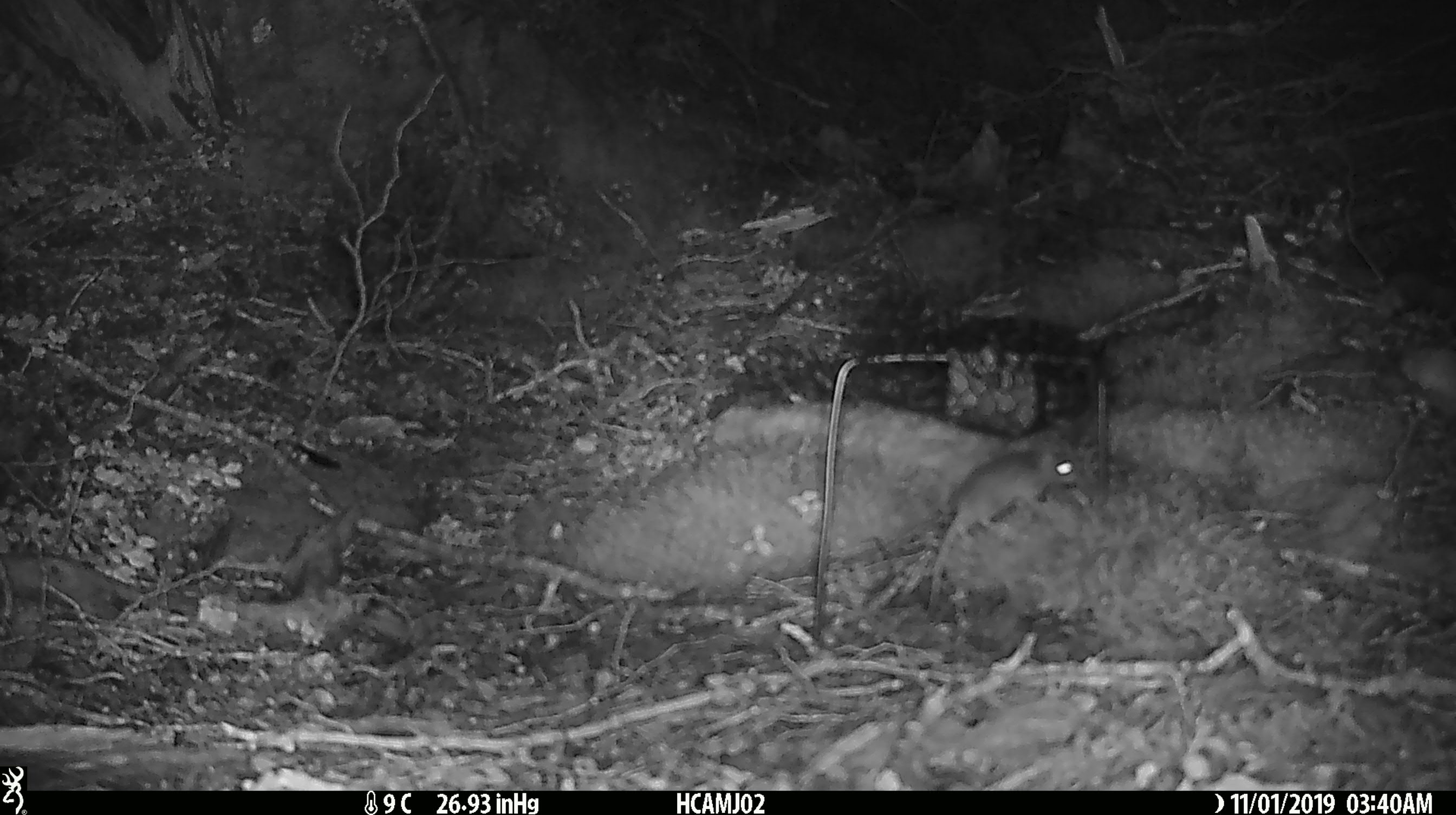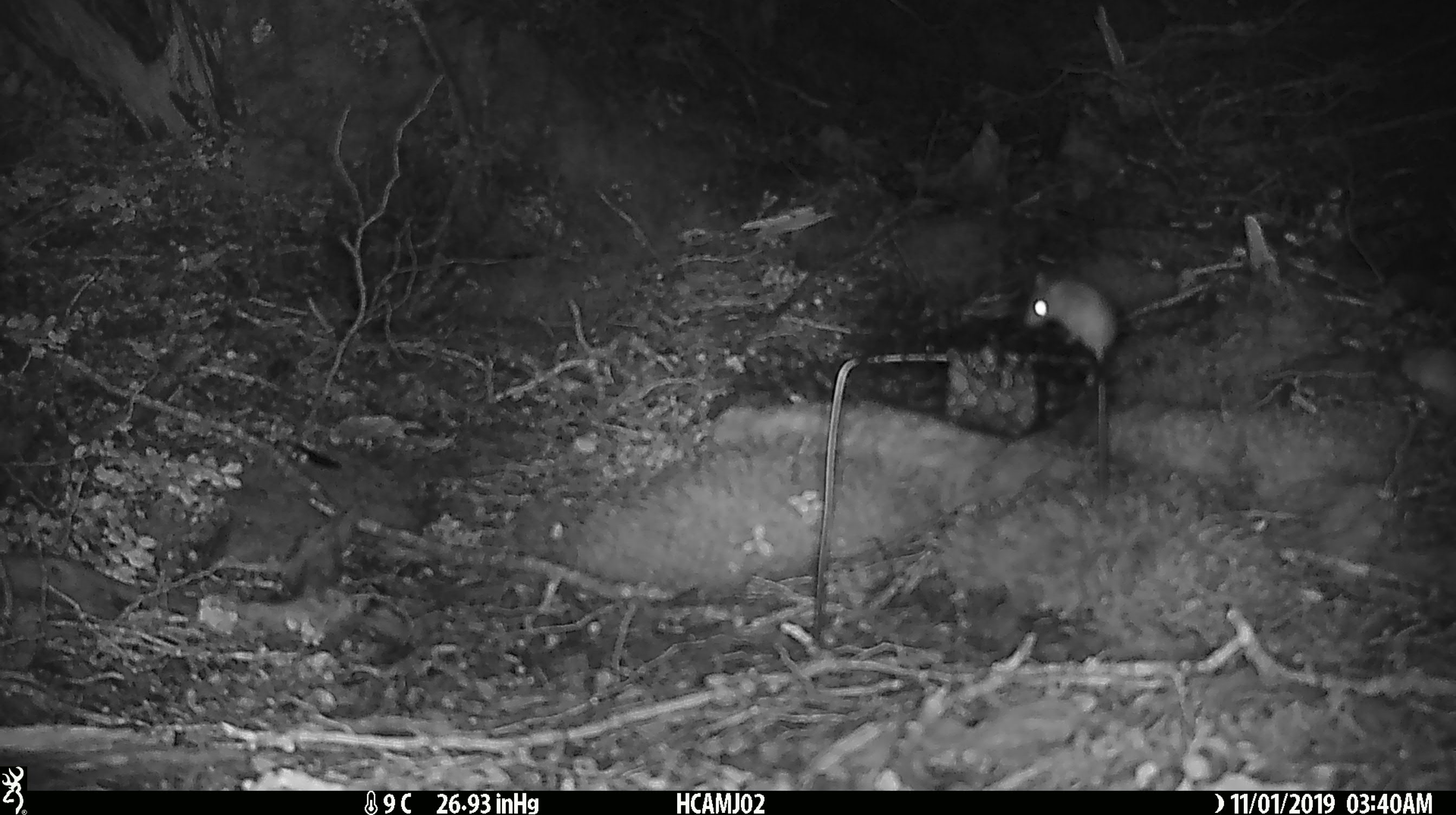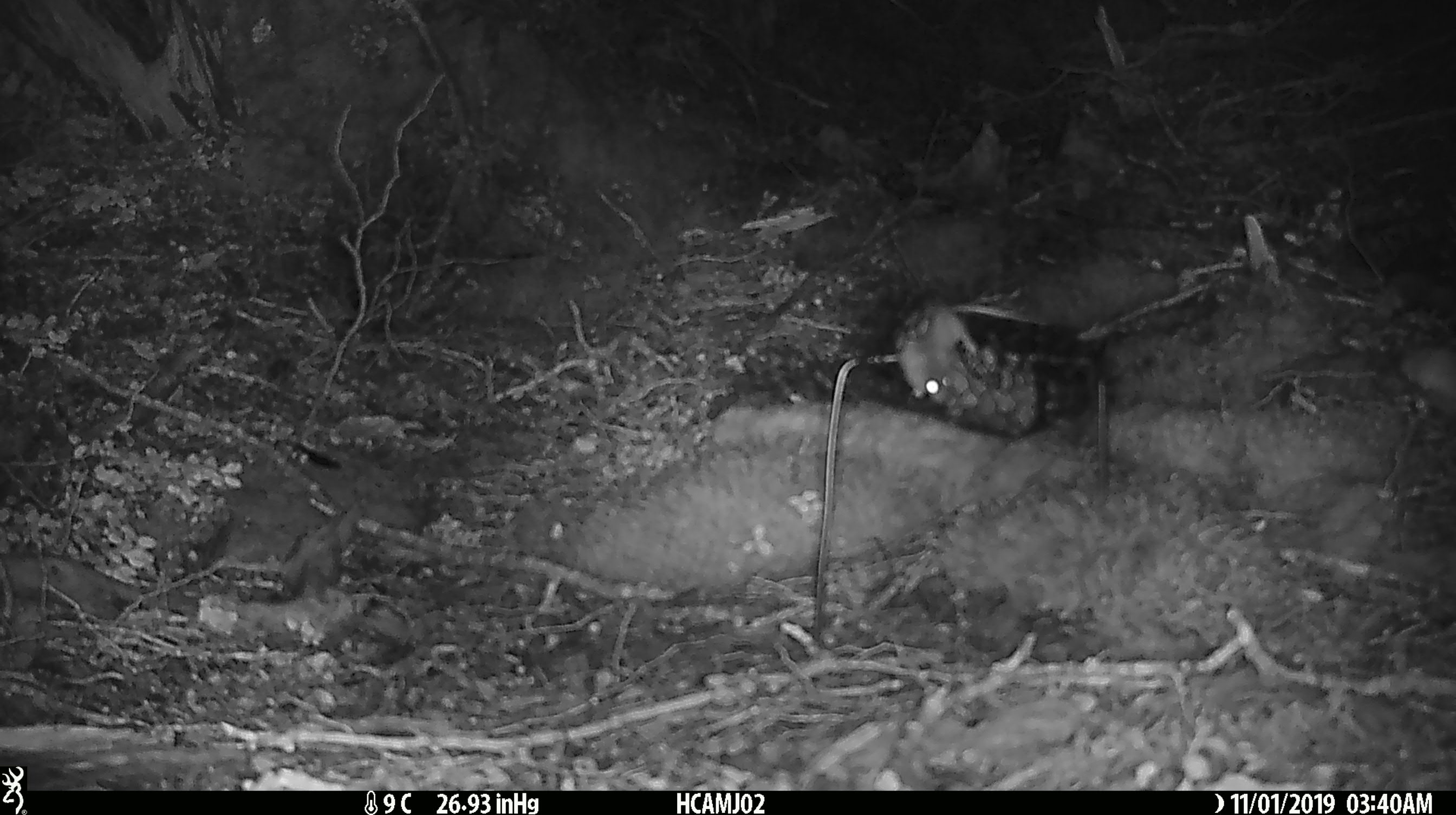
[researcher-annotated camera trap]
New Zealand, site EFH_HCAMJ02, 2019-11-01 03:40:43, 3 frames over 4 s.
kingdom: Animalia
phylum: Chordata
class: Mammalia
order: Rodentia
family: Muridae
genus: Mus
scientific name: Mus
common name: mouse